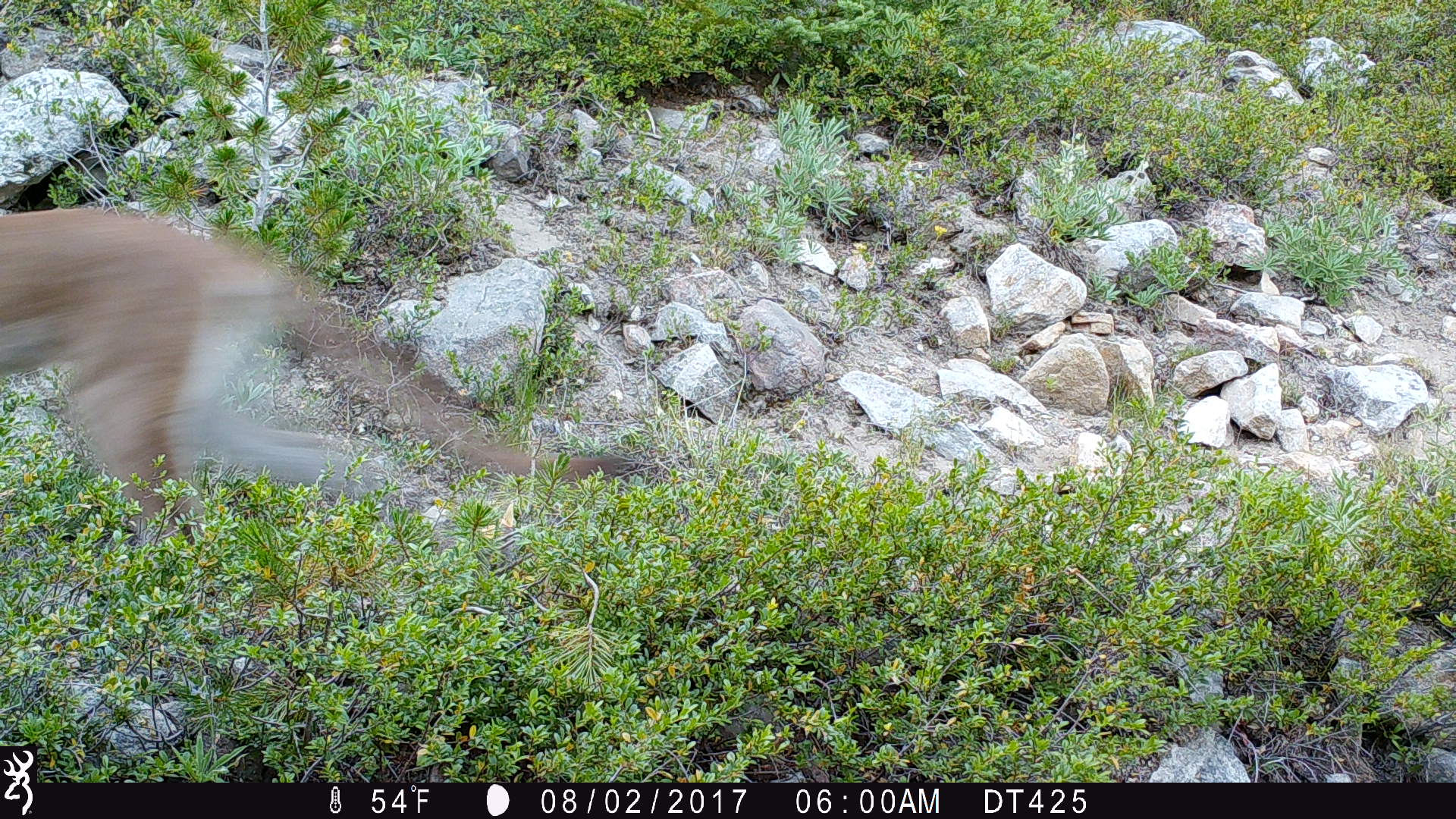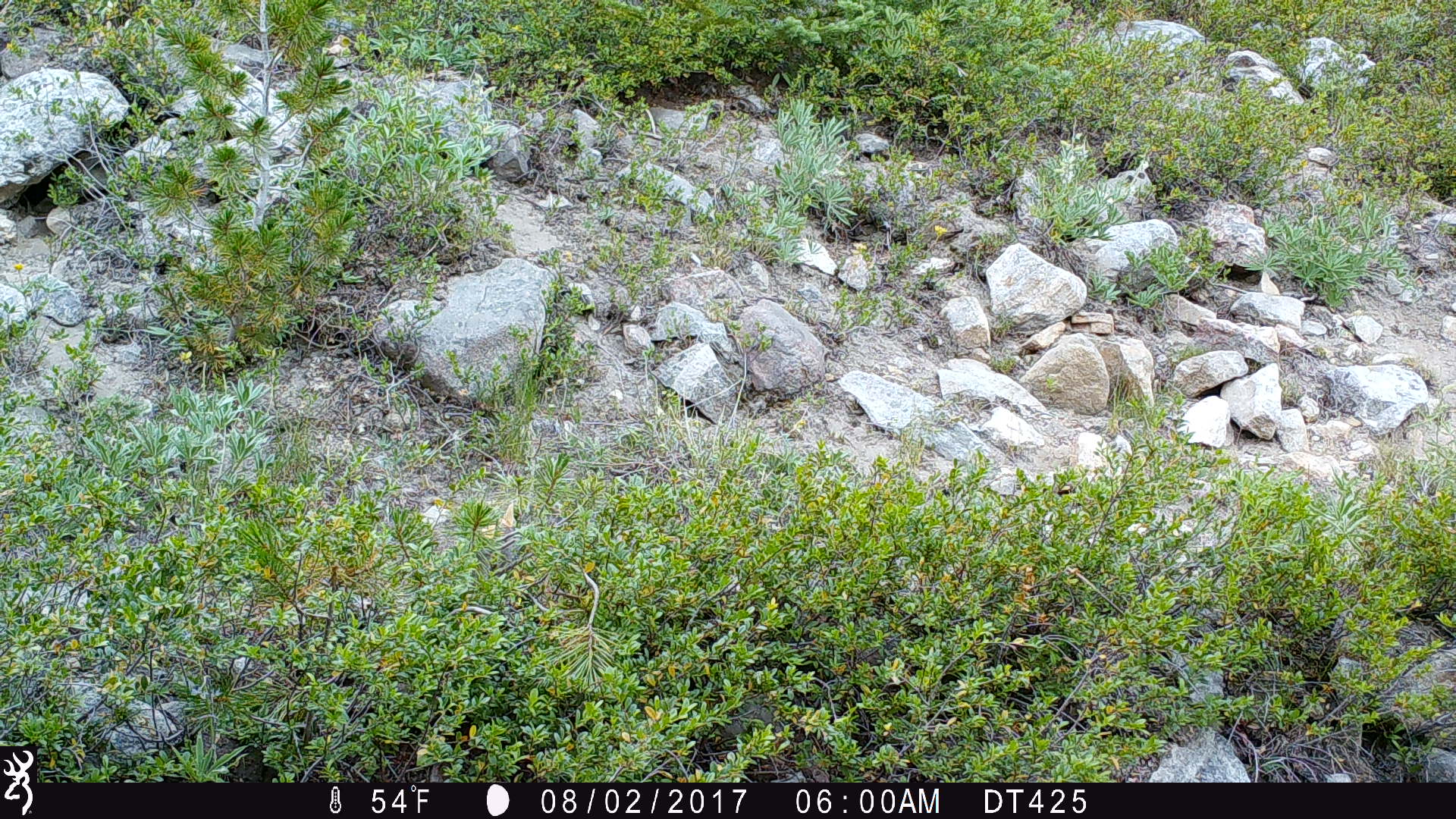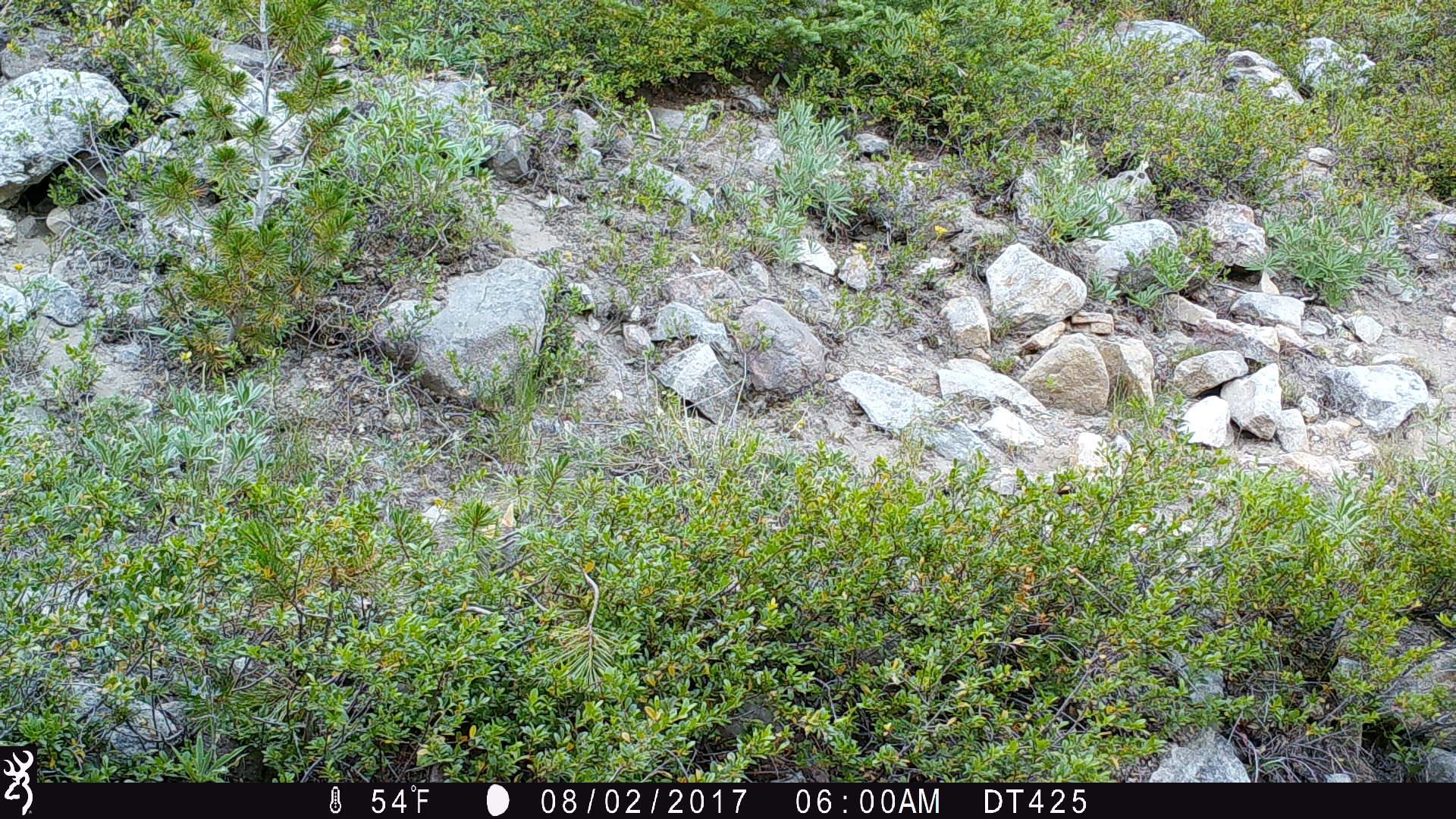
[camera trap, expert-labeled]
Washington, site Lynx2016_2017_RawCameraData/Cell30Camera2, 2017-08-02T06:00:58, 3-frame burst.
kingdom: Animalia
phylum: Chordata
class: Mammalia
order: Carnivora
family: Felidae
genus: Puma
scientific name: Puma concolor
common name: mountain lion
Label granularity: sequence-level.